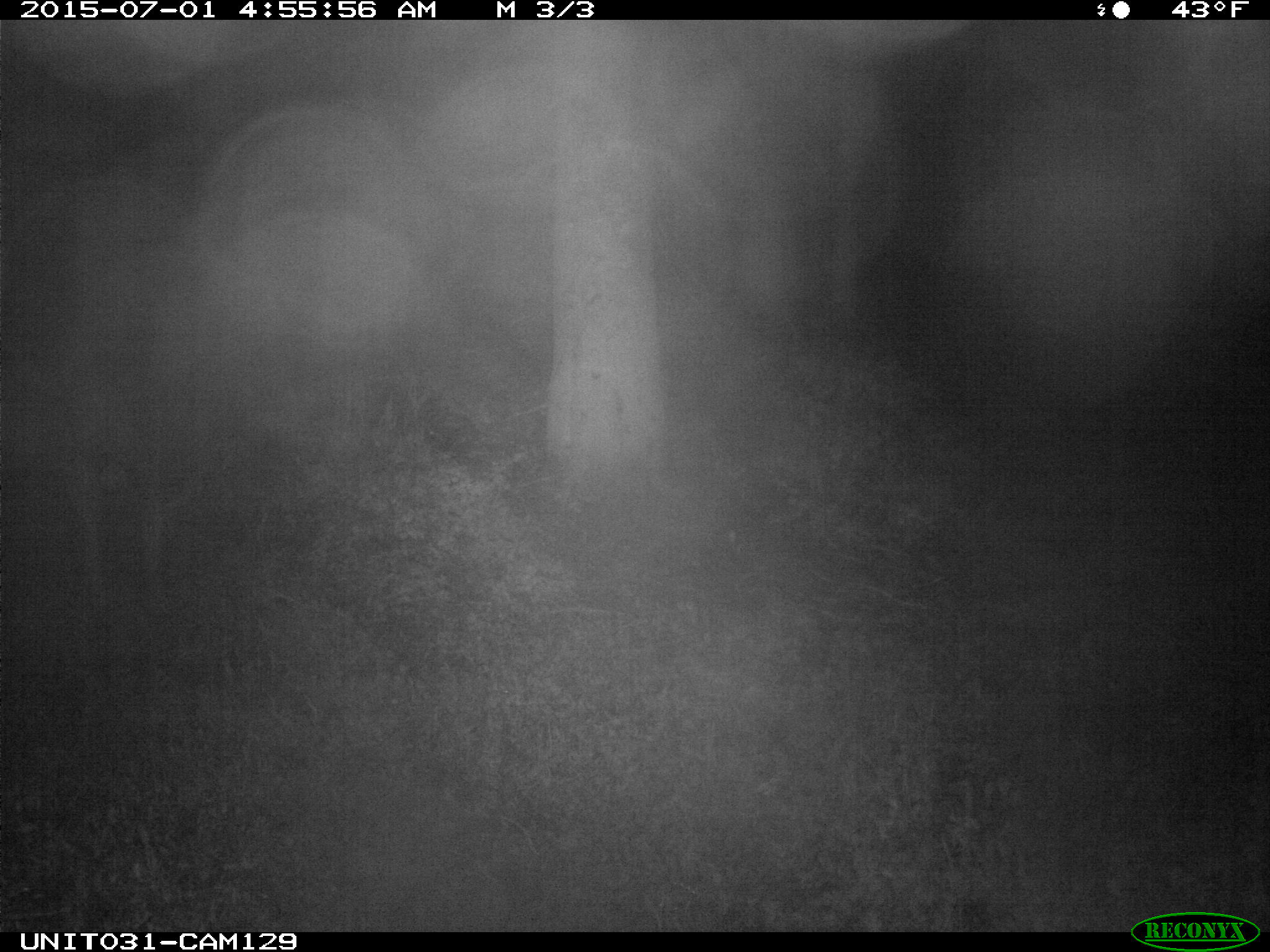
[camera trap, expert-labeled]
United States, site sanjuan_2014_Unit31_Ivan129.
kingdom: Animalia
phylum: Chordata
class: Mammalia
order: Artiodactyla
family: Cervidae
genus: Odocoileus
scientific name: Odocoileus hemionus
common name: mule deer